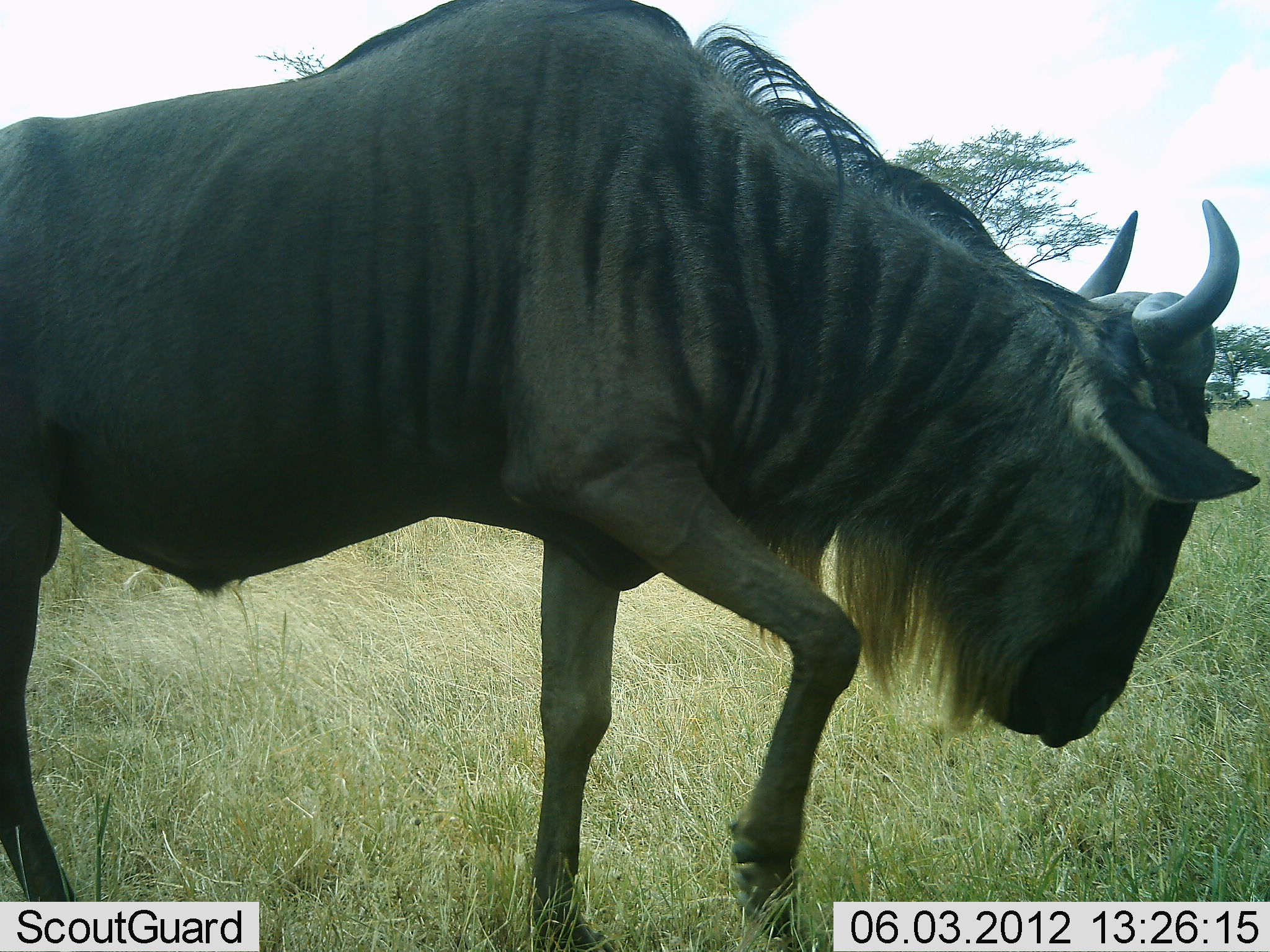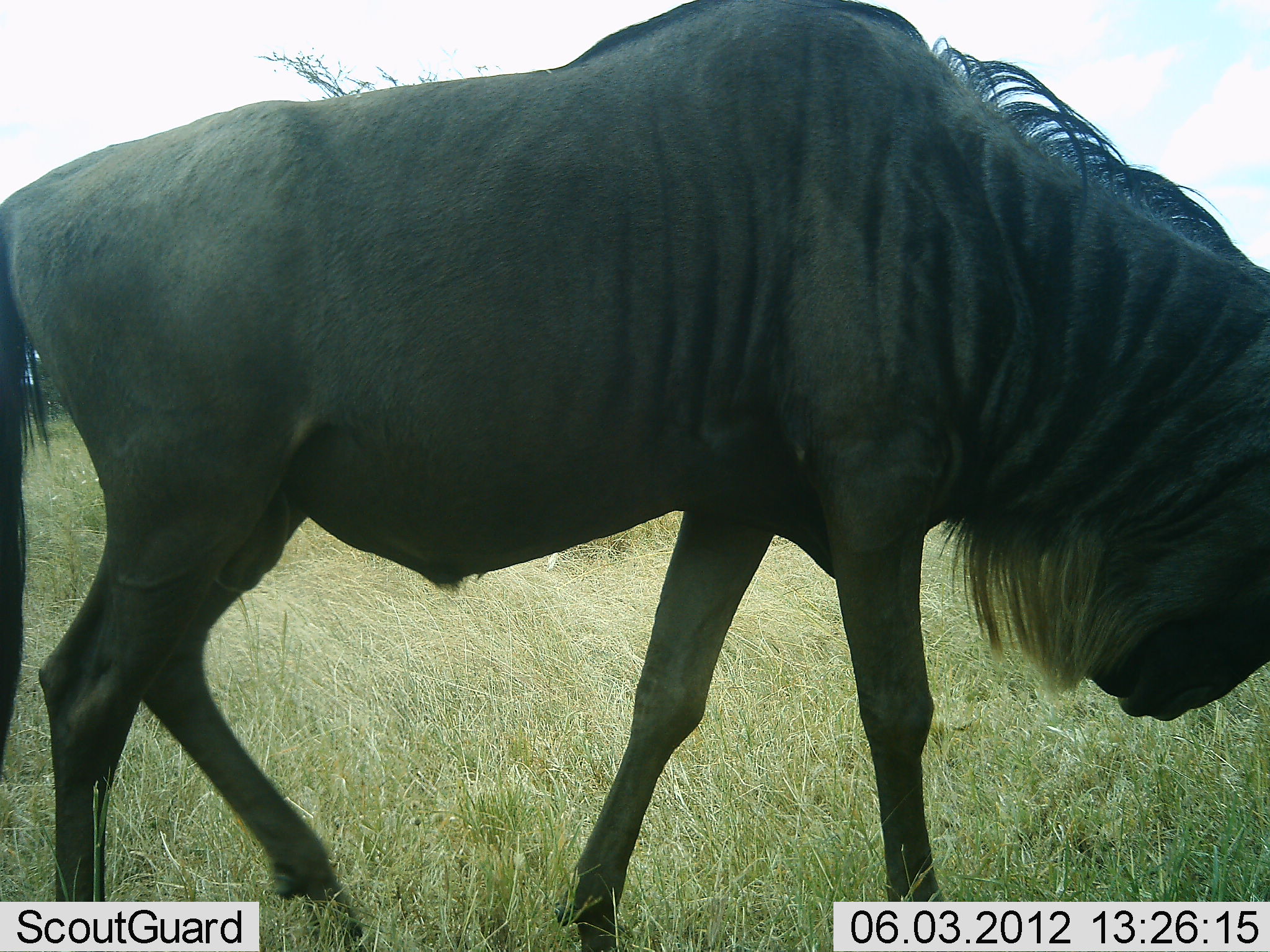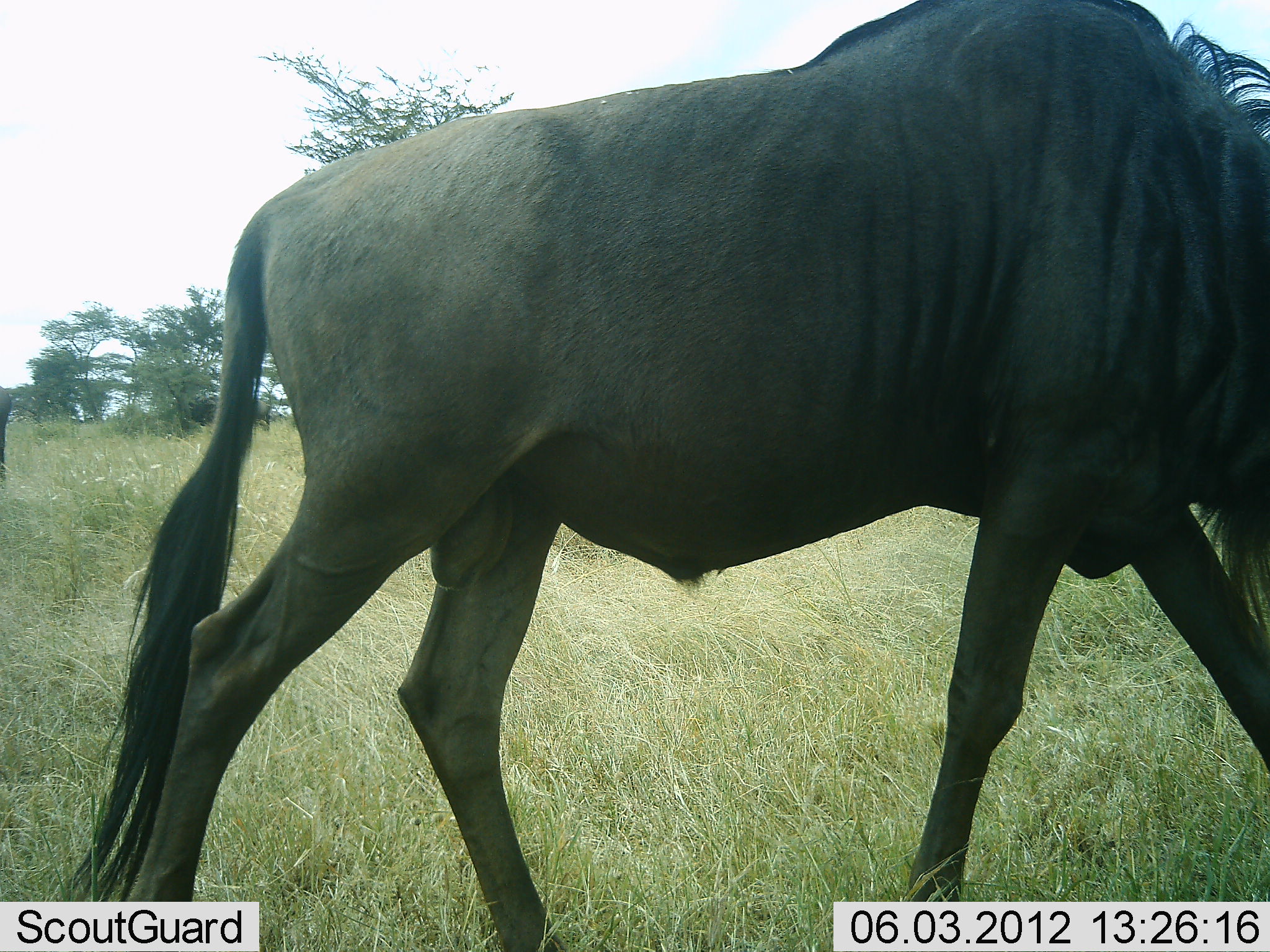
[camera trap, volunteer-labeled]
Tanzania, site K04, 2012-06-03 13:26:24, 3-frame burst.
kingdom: Animalia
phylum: Chordata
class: Mammalia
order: Artiodactyla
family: Bovidae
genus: Connochaetes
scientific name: Connochaetes taurinus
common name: blue wildebeest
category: wildebeest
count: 1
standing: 10%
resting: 0%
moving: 80%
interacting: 0%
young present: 0%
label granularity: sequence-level